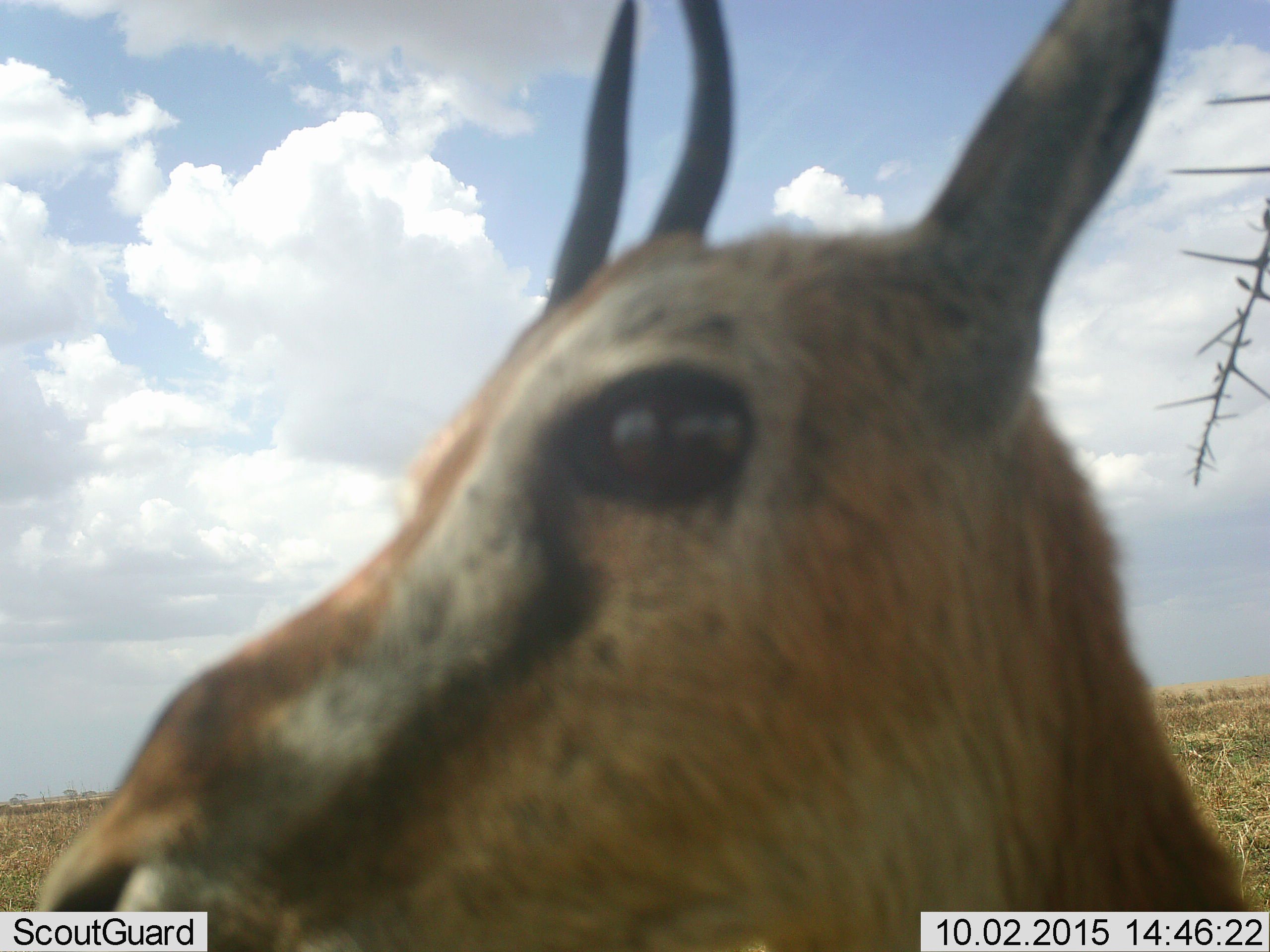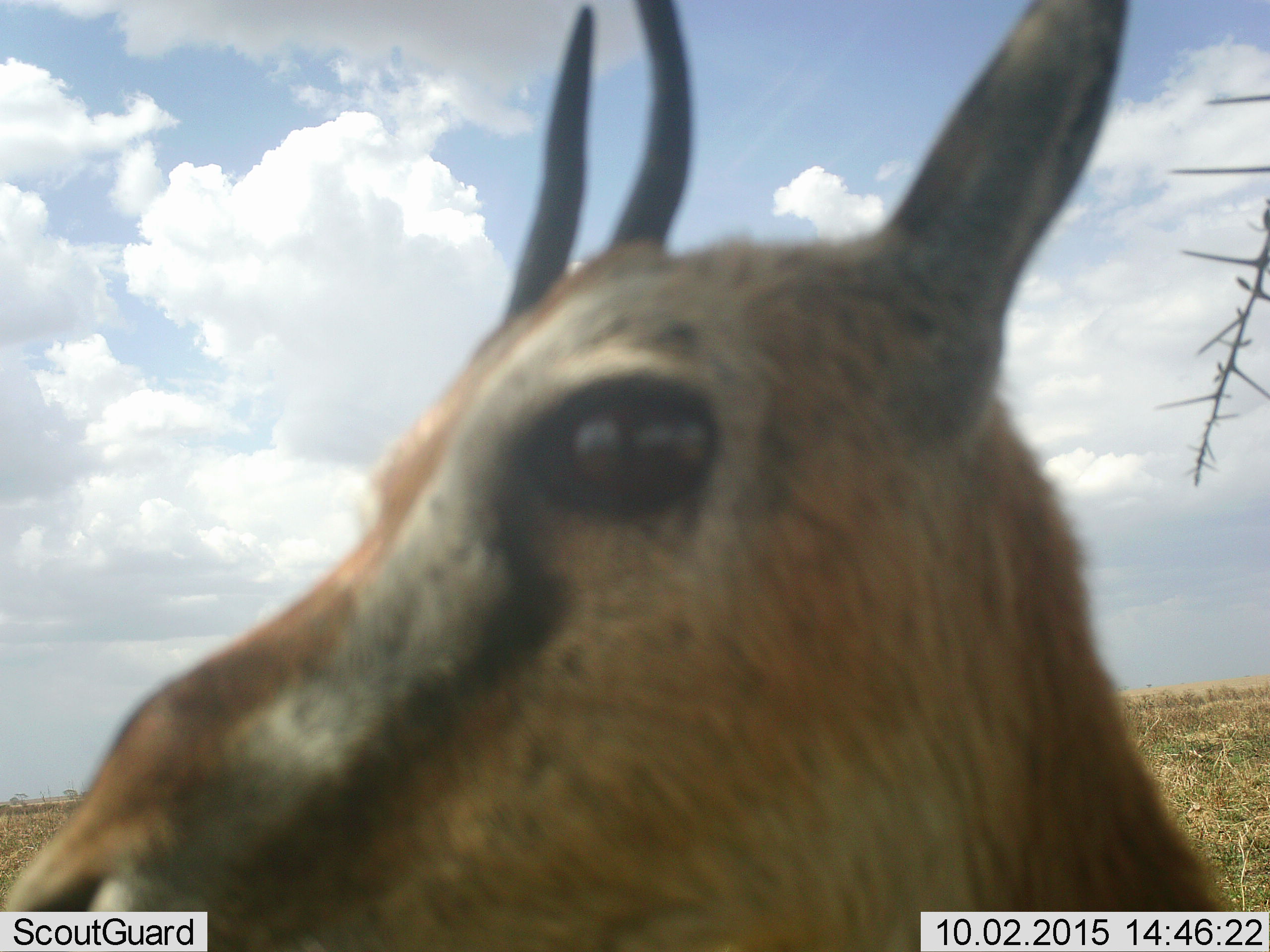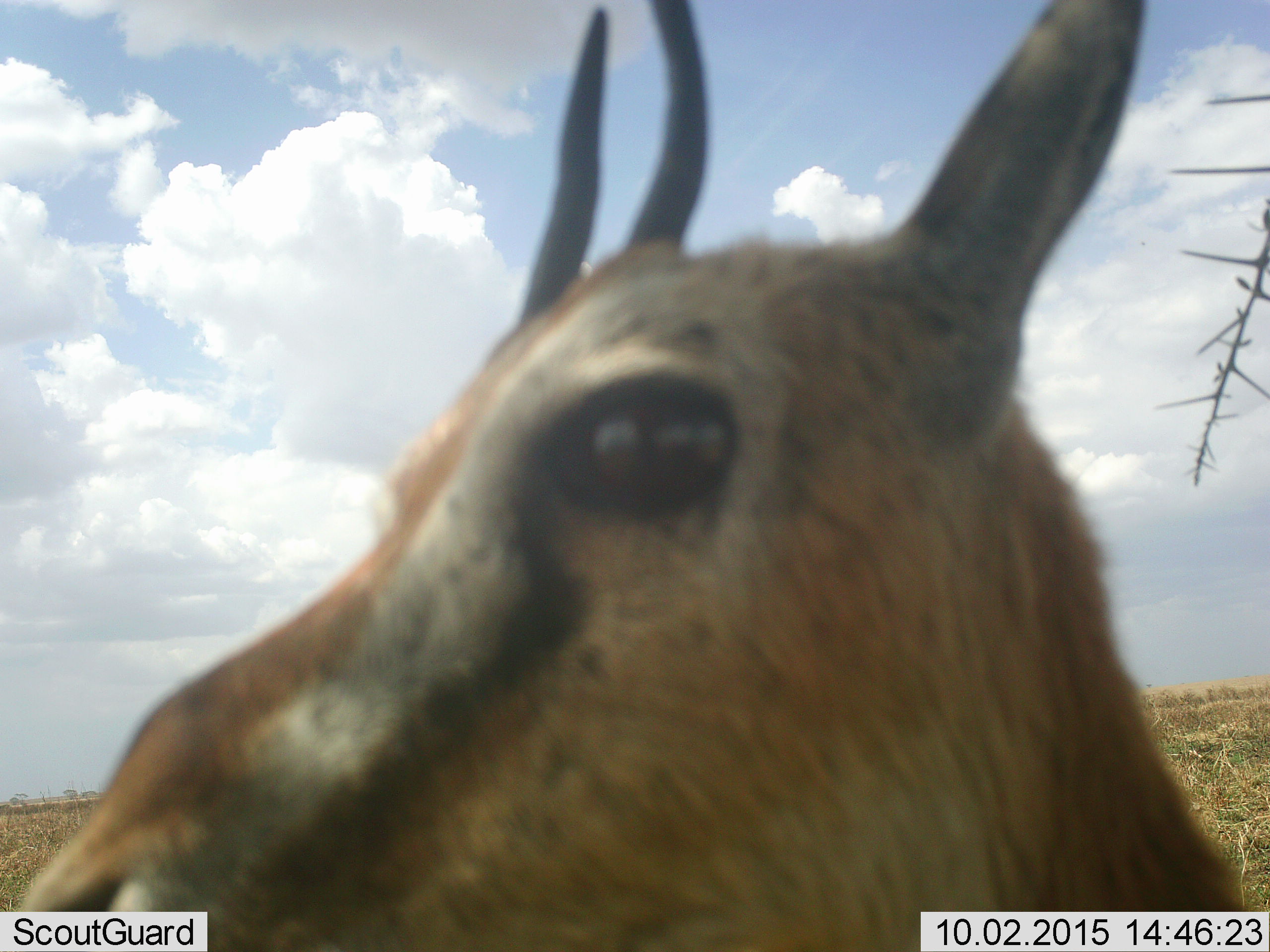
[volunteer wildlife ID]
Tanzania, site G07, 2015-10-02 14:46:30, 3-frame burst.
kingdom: Animalia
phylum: Chordata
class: Mammalia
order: Artiodactyla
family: Bovidae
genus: Eudorcas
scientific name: Eudorcas thomsonii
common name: thomson's gazelle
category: gazellethomsons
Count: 1.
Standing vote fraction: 89%.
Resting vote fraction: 0%.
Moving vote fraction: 0%.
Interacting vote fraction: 11%.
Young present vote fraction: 0%.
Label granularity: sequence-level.